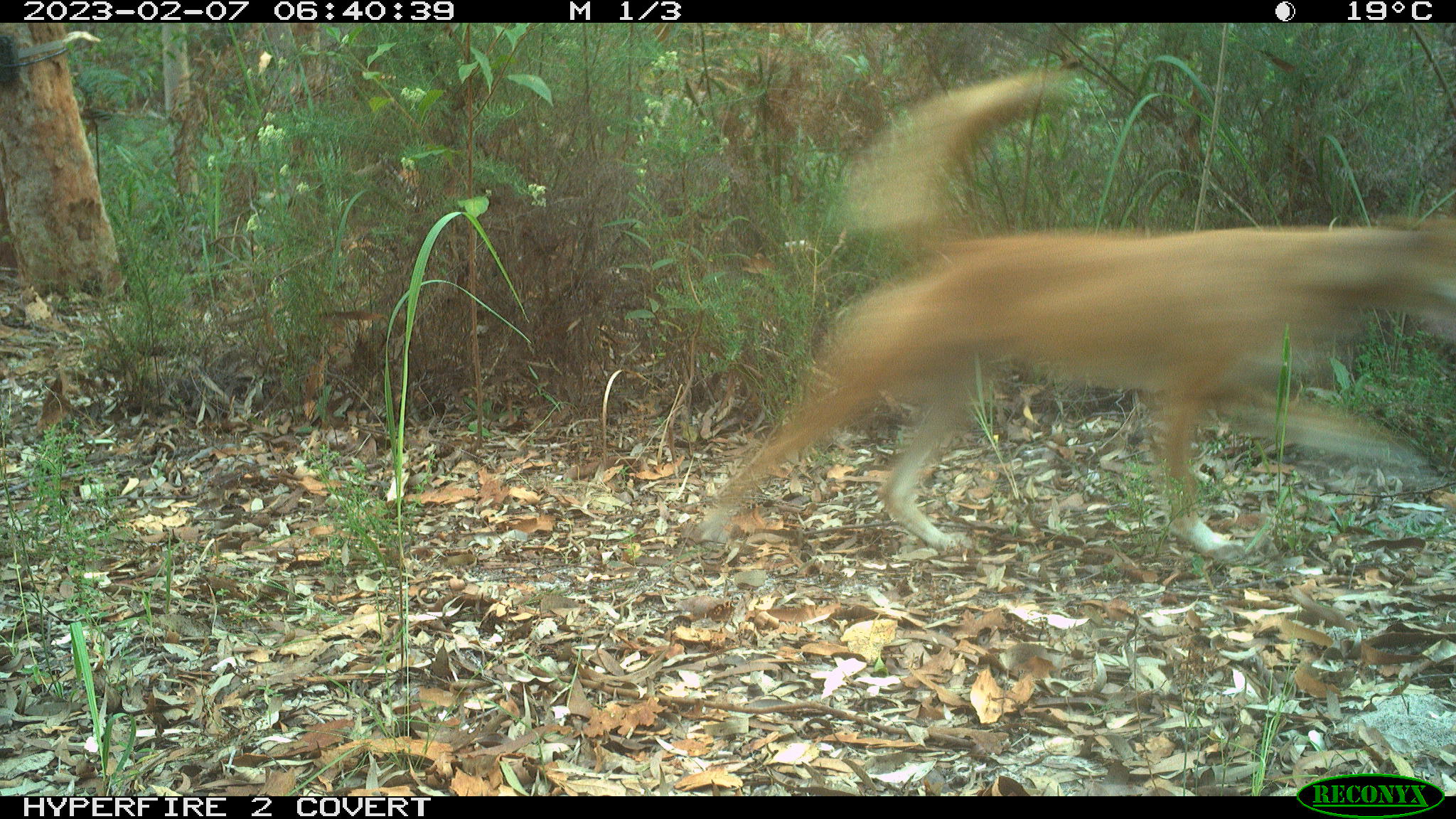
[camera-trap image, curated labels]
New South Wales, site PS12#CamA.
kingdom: Animalia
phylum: Chordata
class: Mammalia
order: Carnivora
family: Canidae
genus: Canis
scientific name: Canis familiaris dingo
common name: dingo